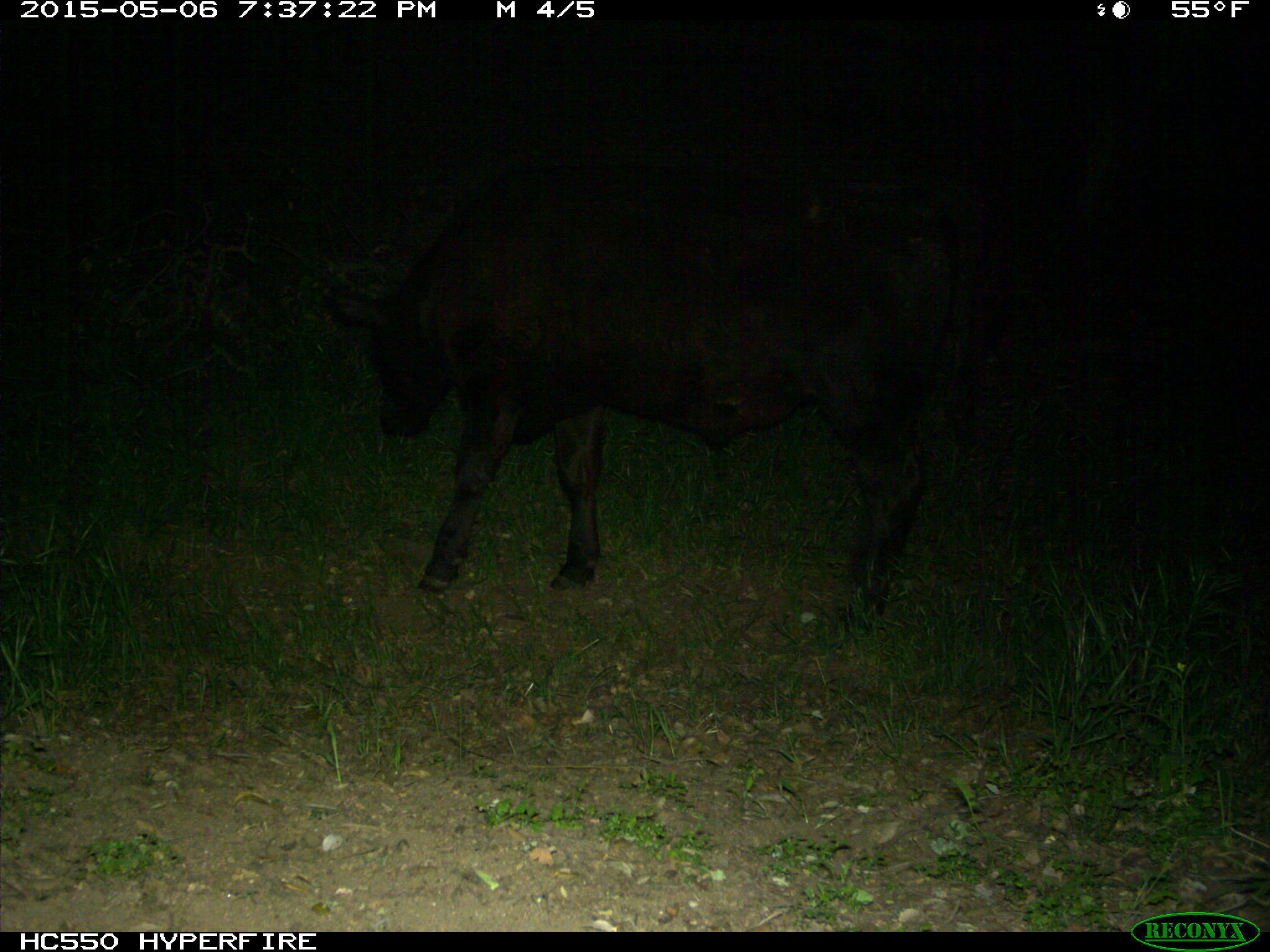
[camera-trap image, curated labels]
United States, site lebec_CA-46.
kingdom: Animalia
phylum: Chordata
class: Mammalia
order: Artiodactyla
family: Bovidae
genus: Bos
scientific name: Bos taurus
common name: domestic cow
Bos taurus (domestic cow).